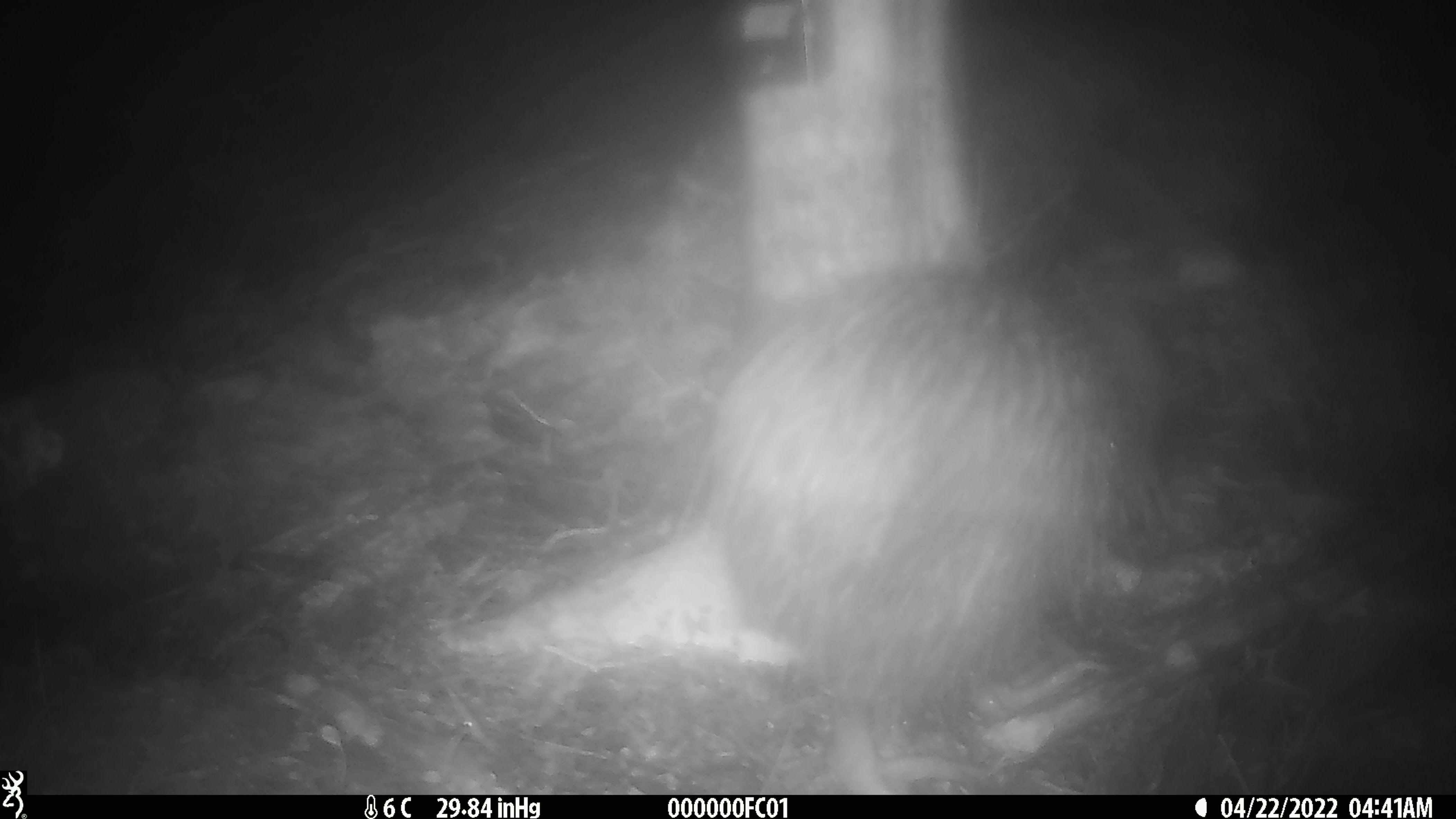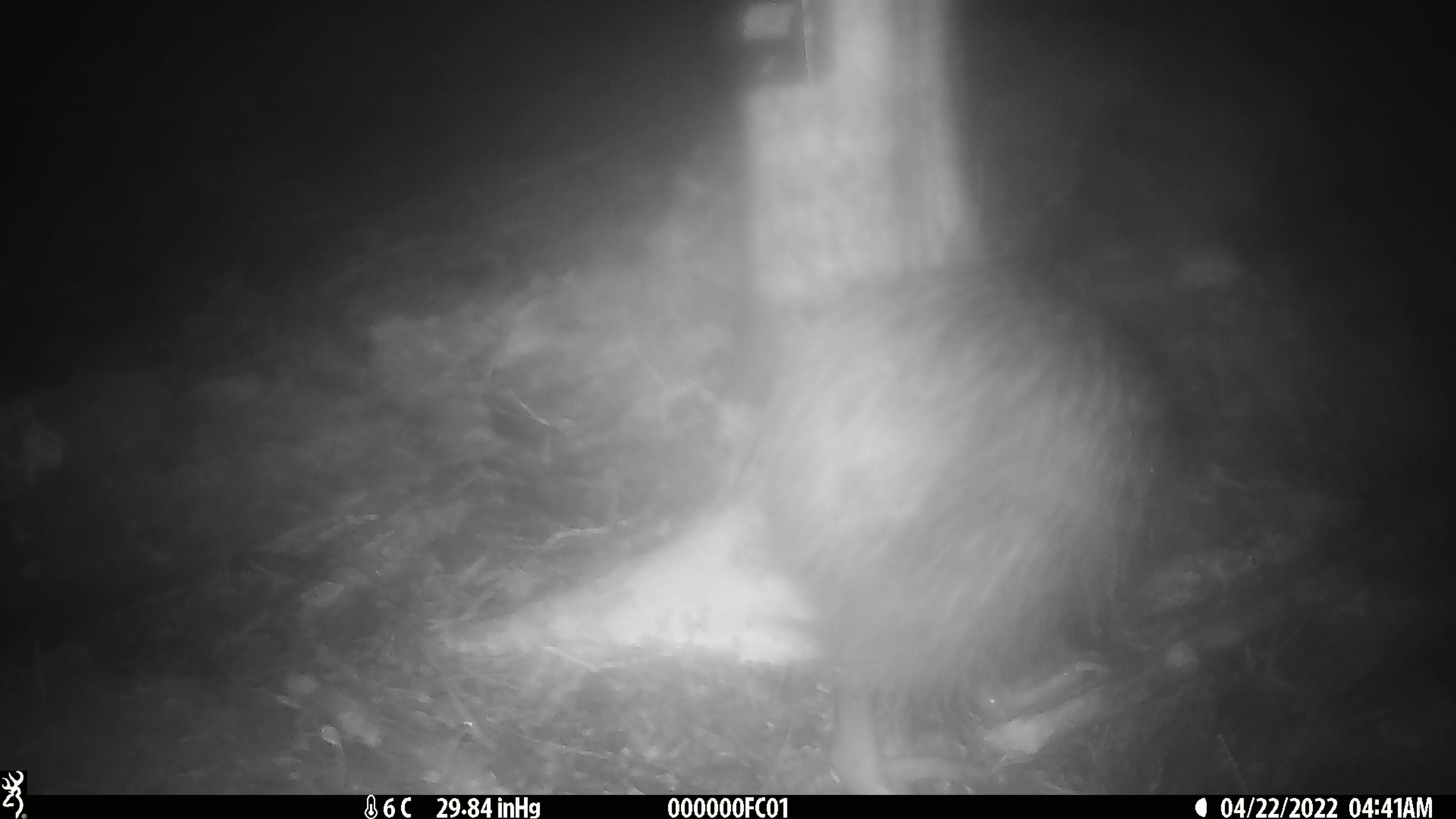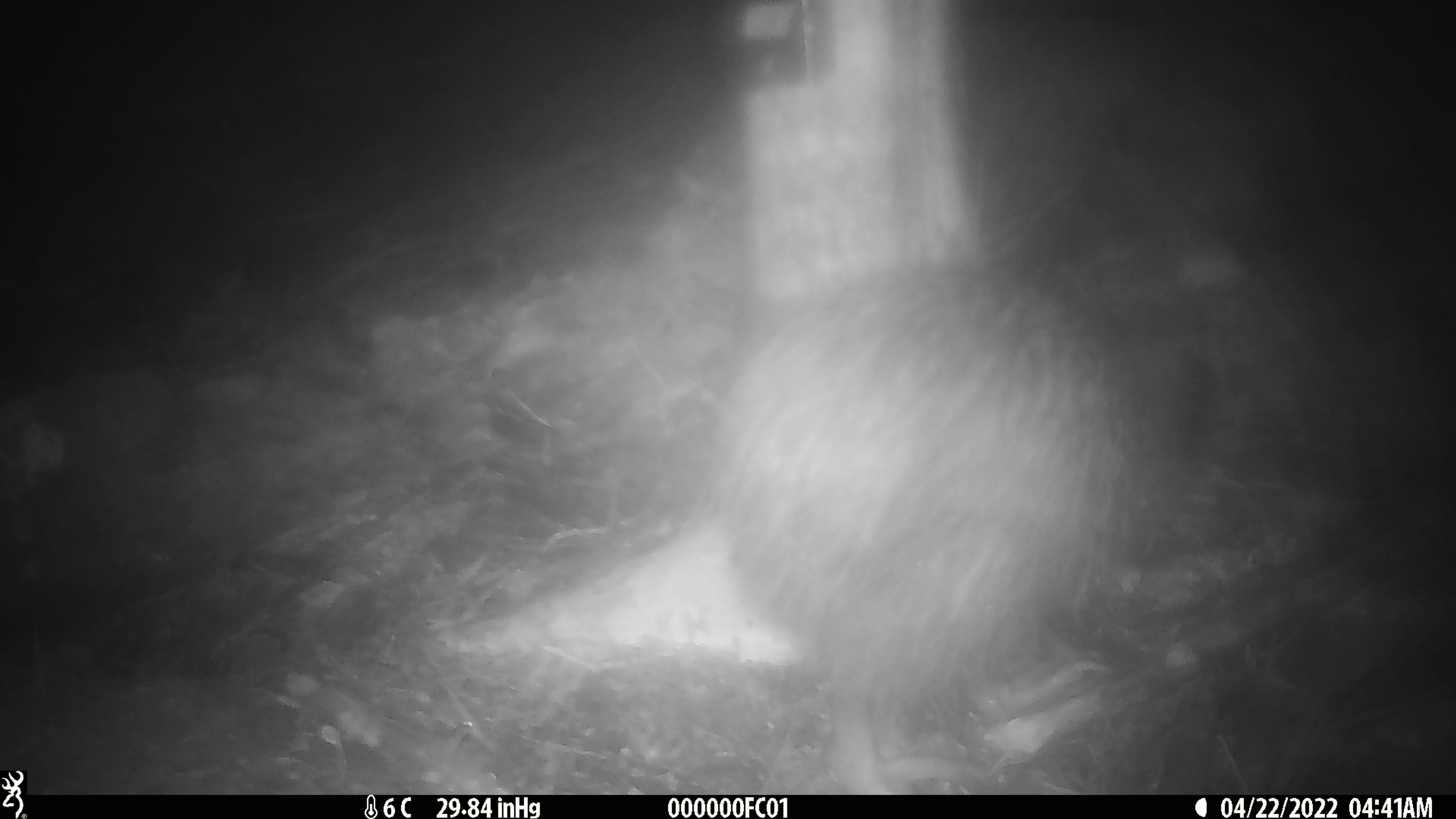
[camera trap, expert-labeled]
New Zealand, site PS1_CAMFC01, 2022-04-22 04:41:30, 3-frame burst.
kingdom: Animalia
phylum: Chordata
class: Aves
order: Apterygiformes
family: Apterygidae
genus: Apteryx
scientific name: Apteryx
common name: kiwi